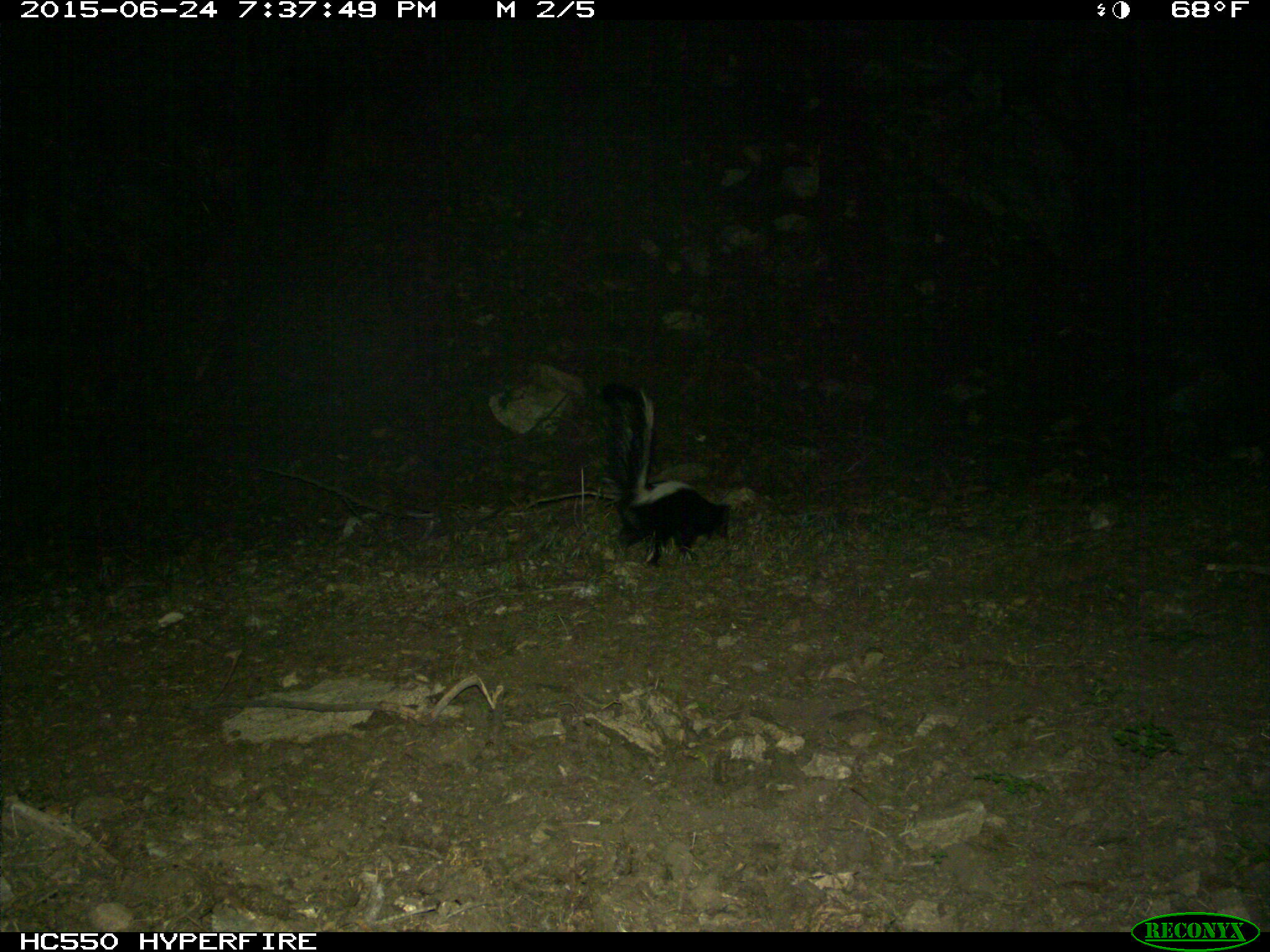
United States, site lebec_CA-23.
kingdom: Animalia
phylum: Chordata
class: Mammalia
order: Carnivora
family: Mephitidae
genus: Mephitis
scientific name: Mephitis mephitis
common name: striped skunk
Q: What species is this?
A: Mephitis mephitis (striped skunk).